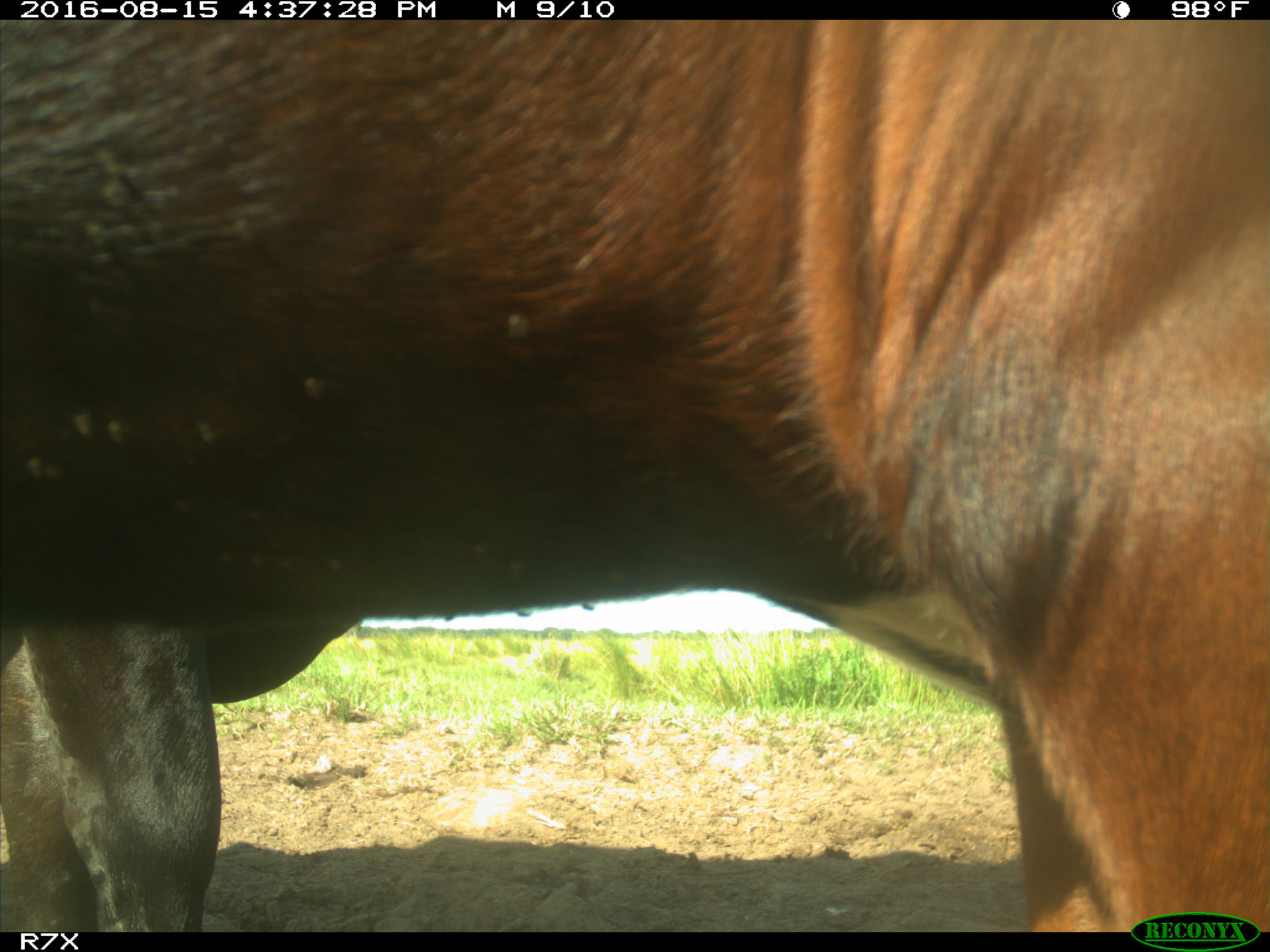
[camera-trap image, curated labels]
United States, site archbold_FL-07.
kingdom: Animalia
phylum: Chordata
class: Mammalia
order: Artiodactyla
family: Bovidae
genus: Bos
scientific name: Bos taurus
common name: domestic cow